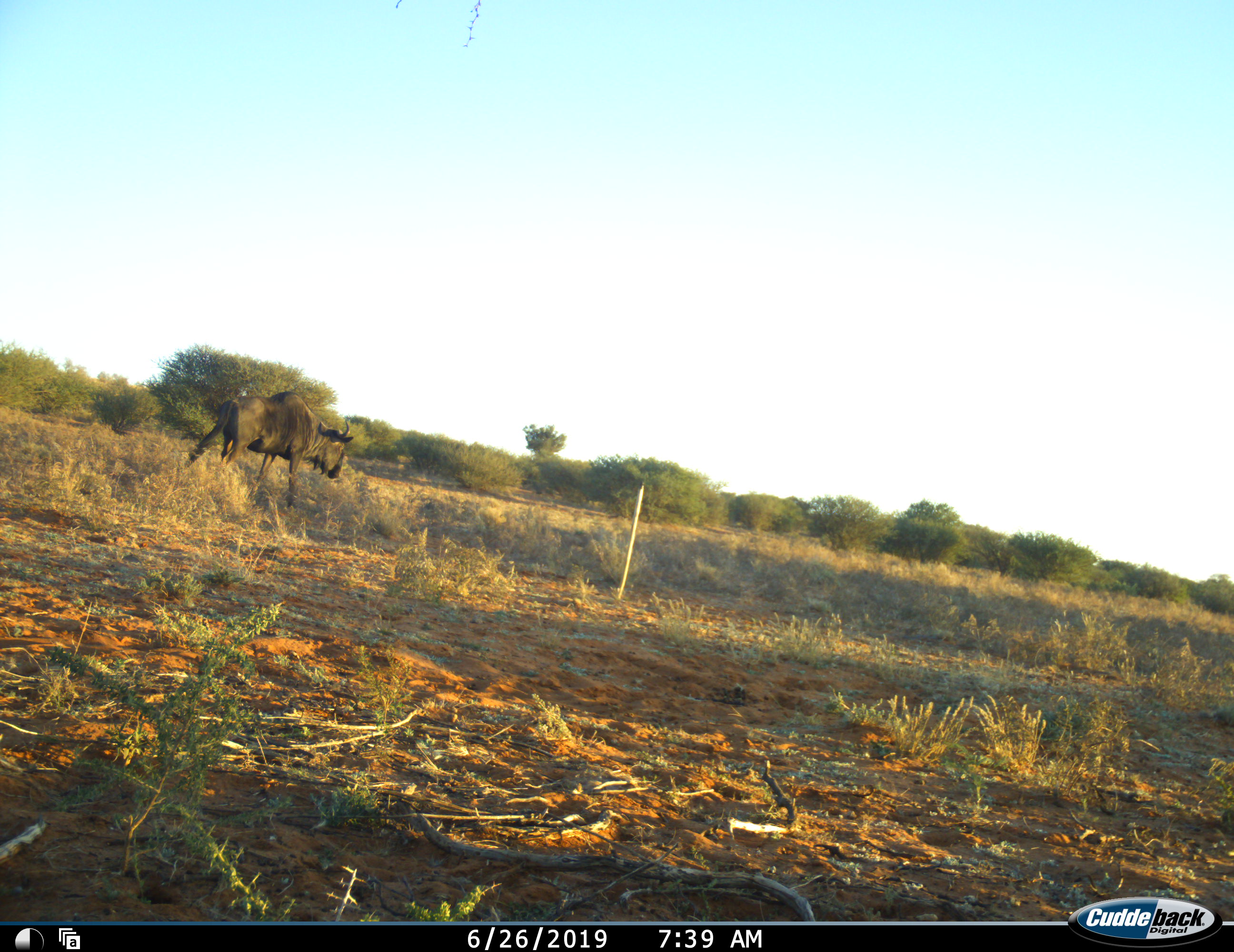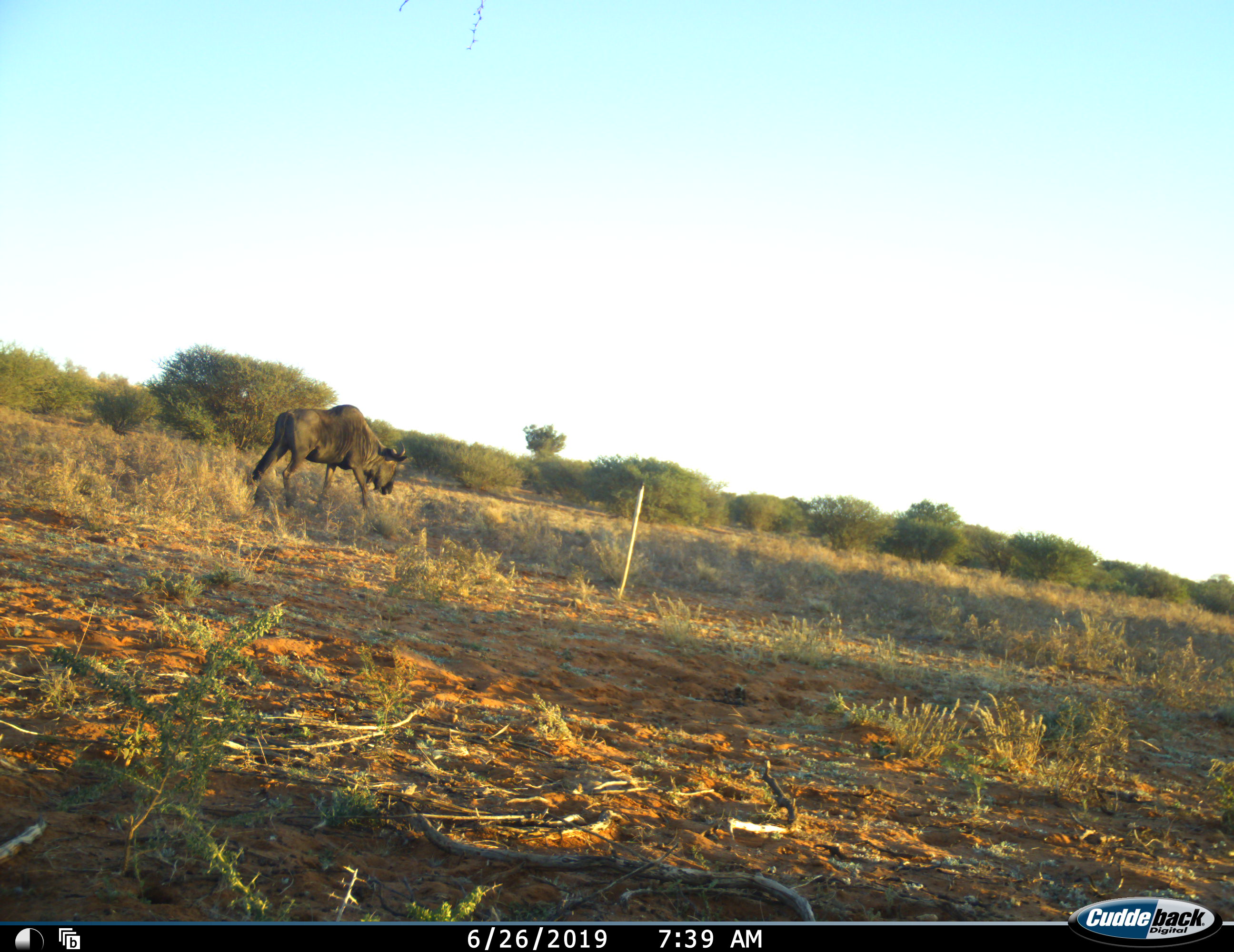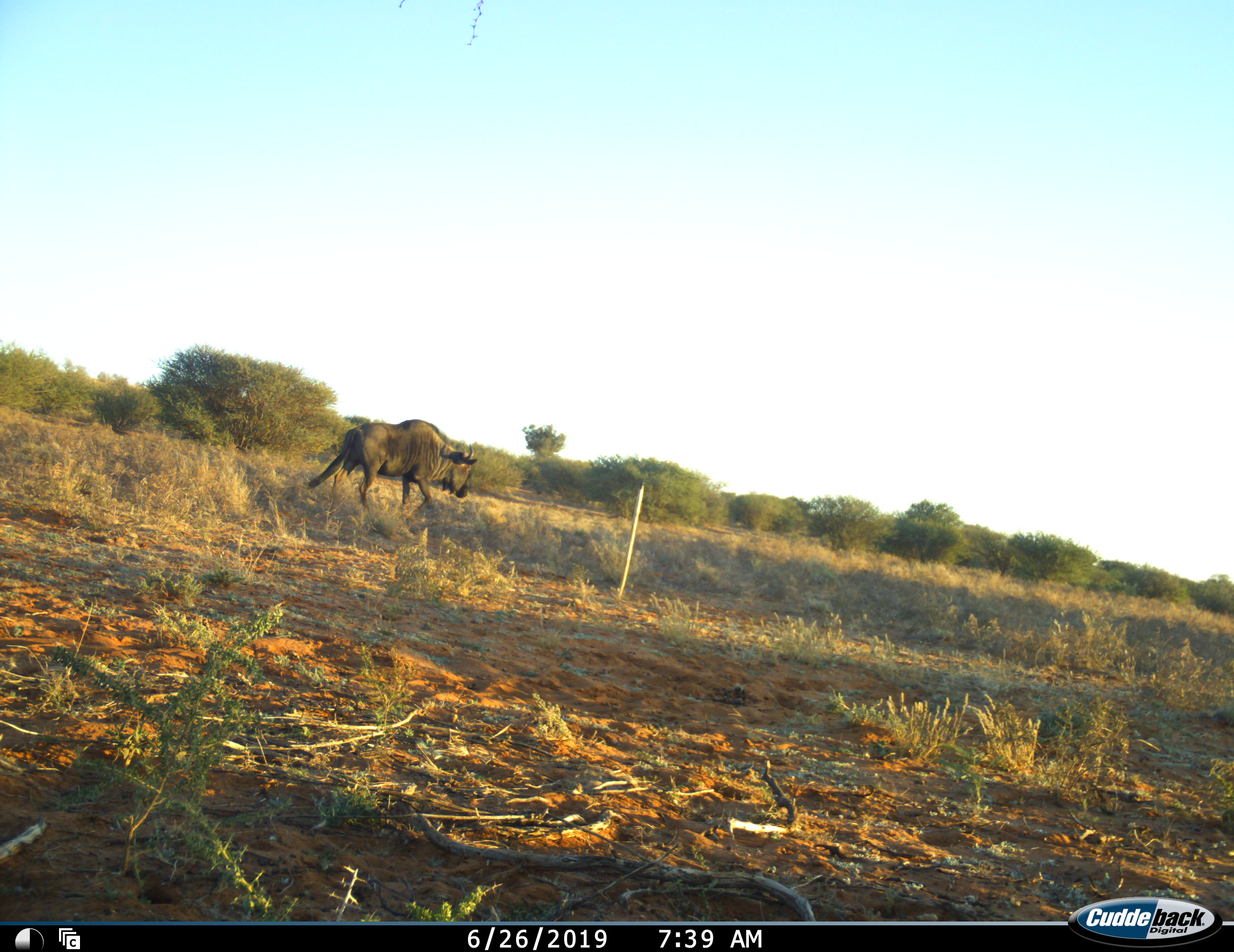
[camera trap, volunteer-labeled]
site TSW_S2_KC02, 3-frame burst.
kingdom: Animalia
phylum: Chordata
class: Mammalia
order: Artiodactyla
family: Bovidae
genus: Connochaetes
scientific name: Connochaetes taurinus taurinus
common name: blue wildebeest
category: wildebeestblue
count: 1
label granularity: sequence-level